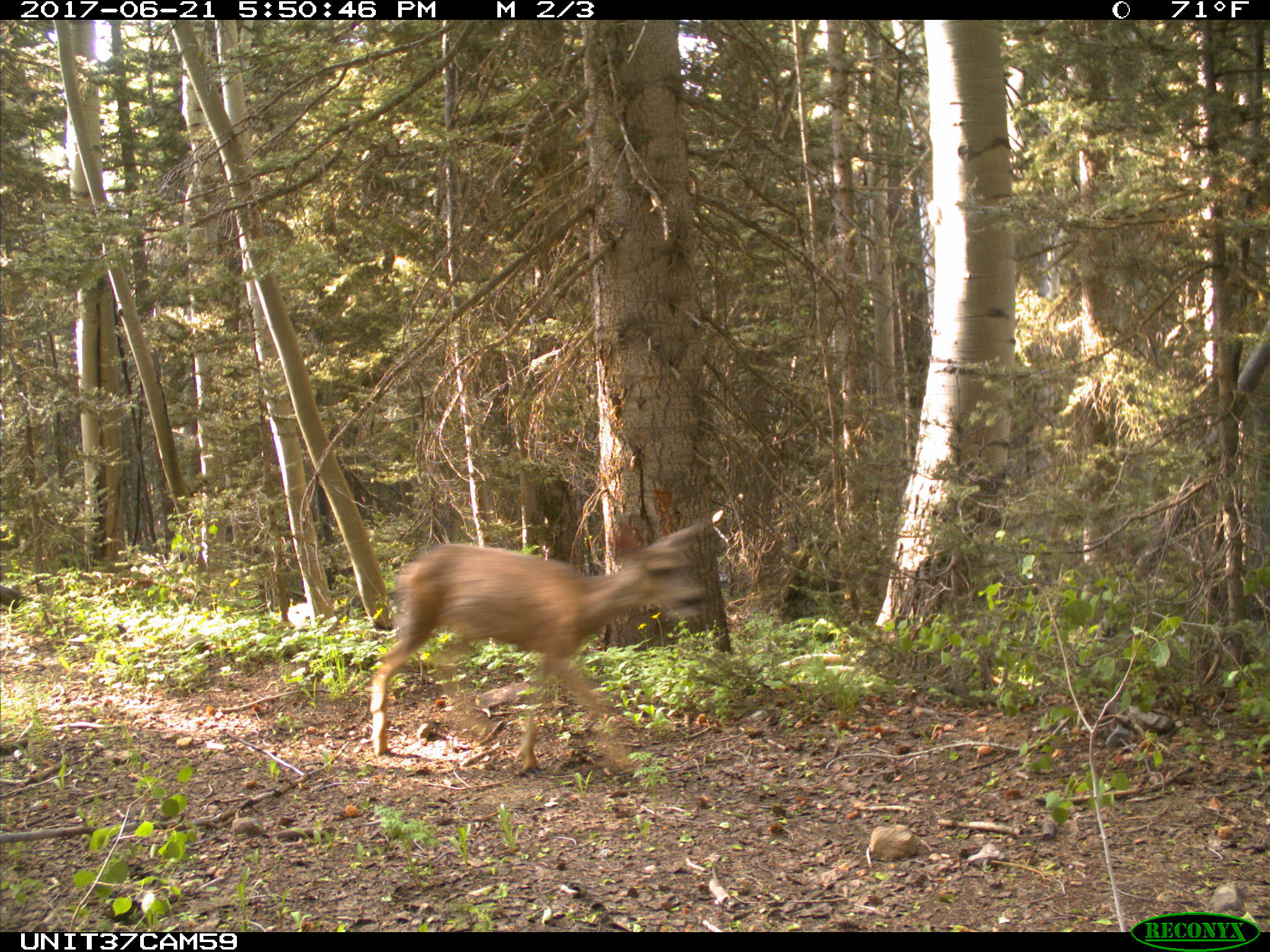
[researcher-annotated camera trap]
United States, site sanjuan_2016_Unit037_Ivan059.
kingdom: Animalia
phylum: Chordata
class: Mammalia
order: Artiodactyla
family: Cervidae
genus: Odocoileus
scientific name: Odocoileus hemionus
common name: mule deer